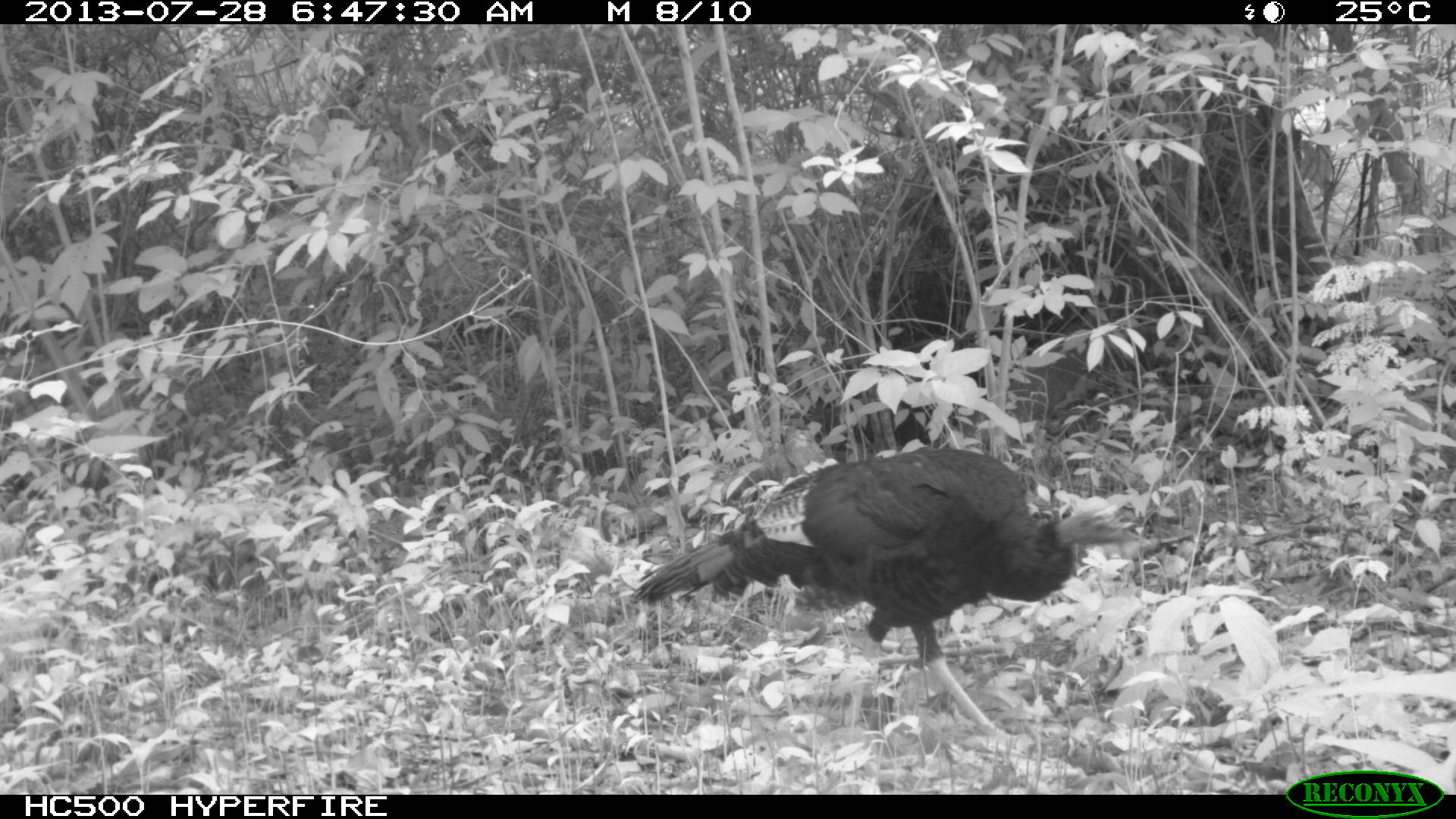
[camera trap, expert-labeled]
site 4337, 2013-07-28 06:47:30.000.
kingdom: Animalia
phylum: Chordata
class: Aves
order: Galliformes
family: Phasianidae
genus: Meleagris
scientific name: Meleagris ocellata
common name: ocellated turkey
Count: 1.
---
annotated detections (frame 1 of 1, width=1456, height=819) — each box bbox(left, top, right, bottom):
meleagris ocellata: bbox(628, 445, 1142, 734)